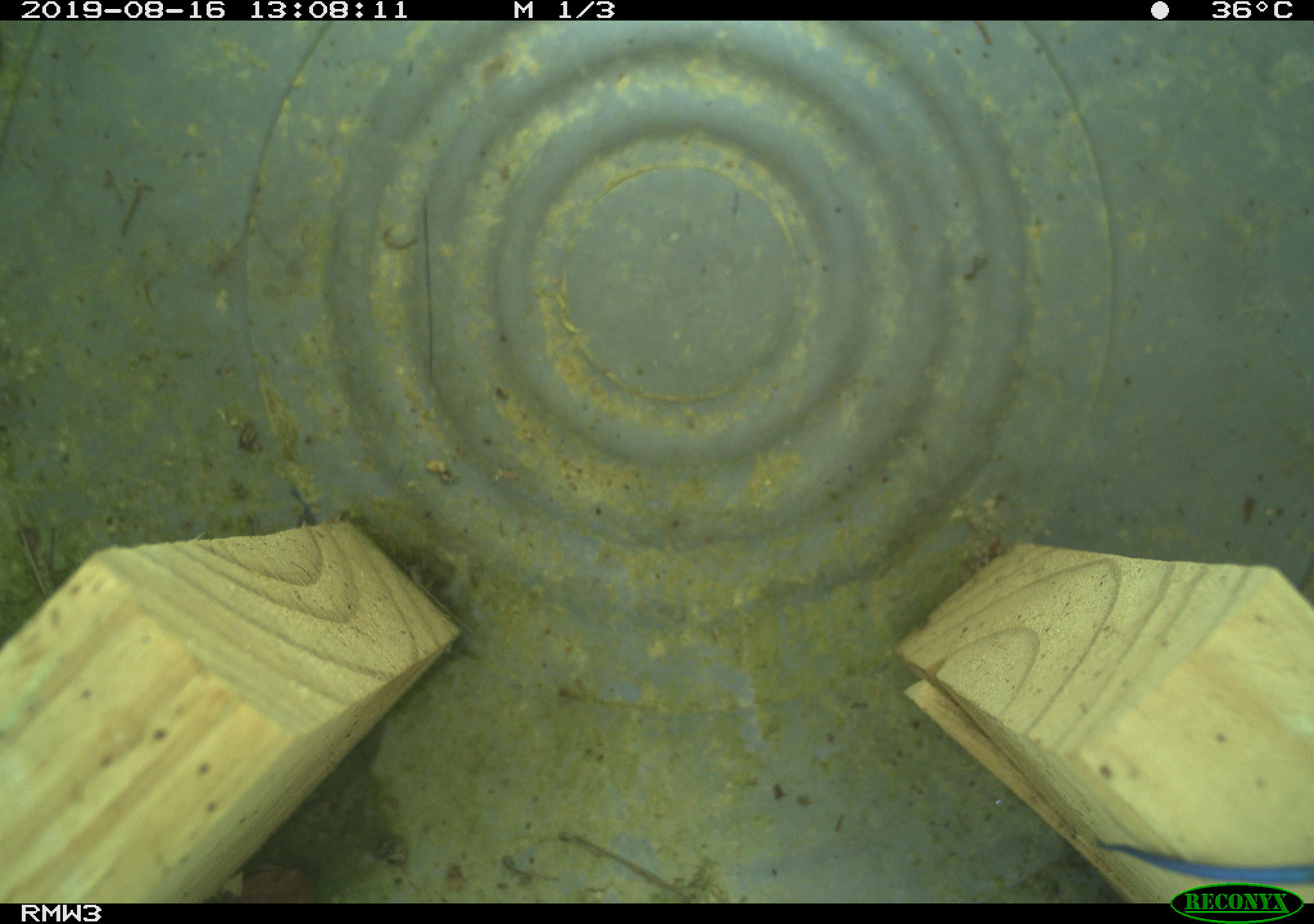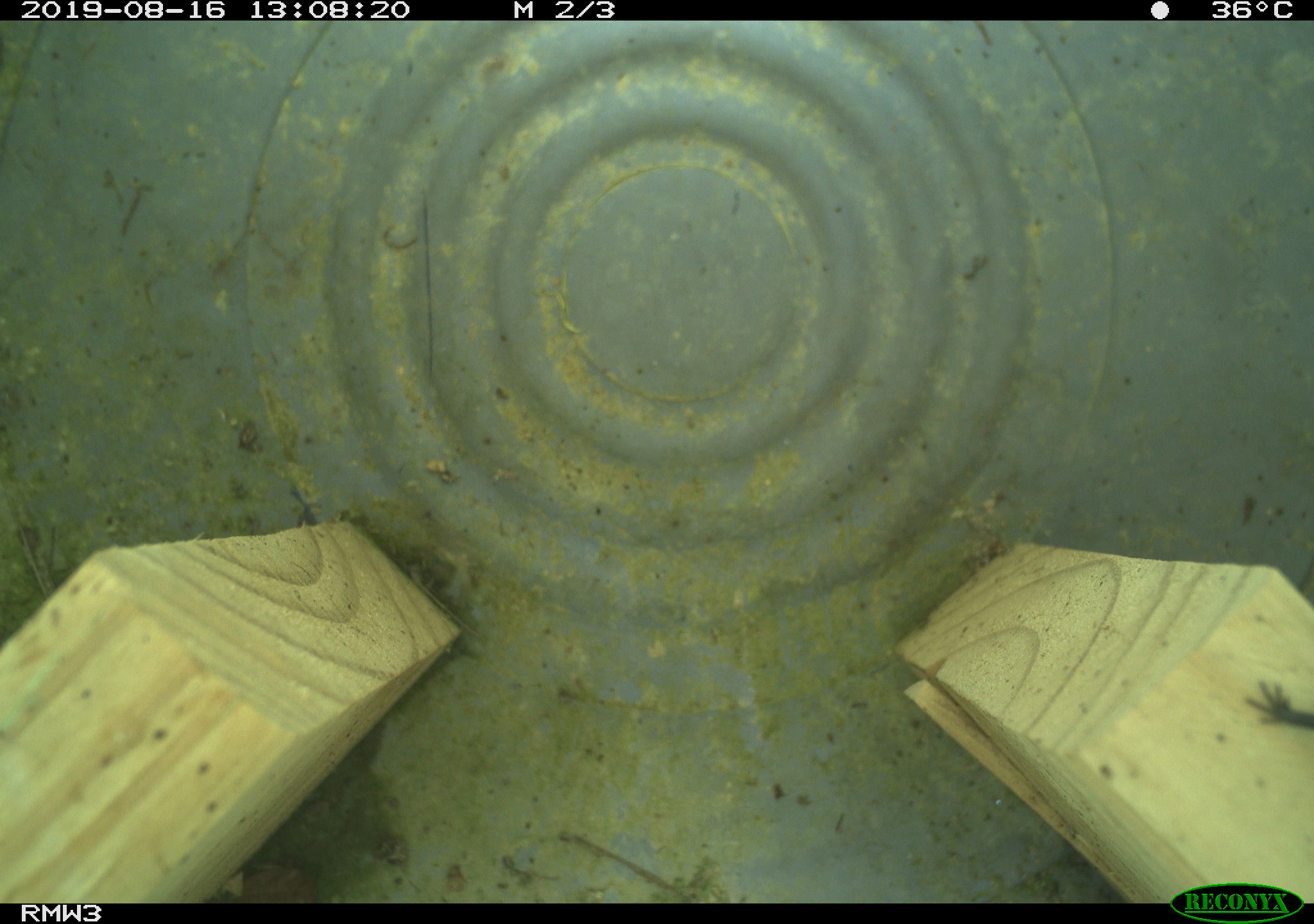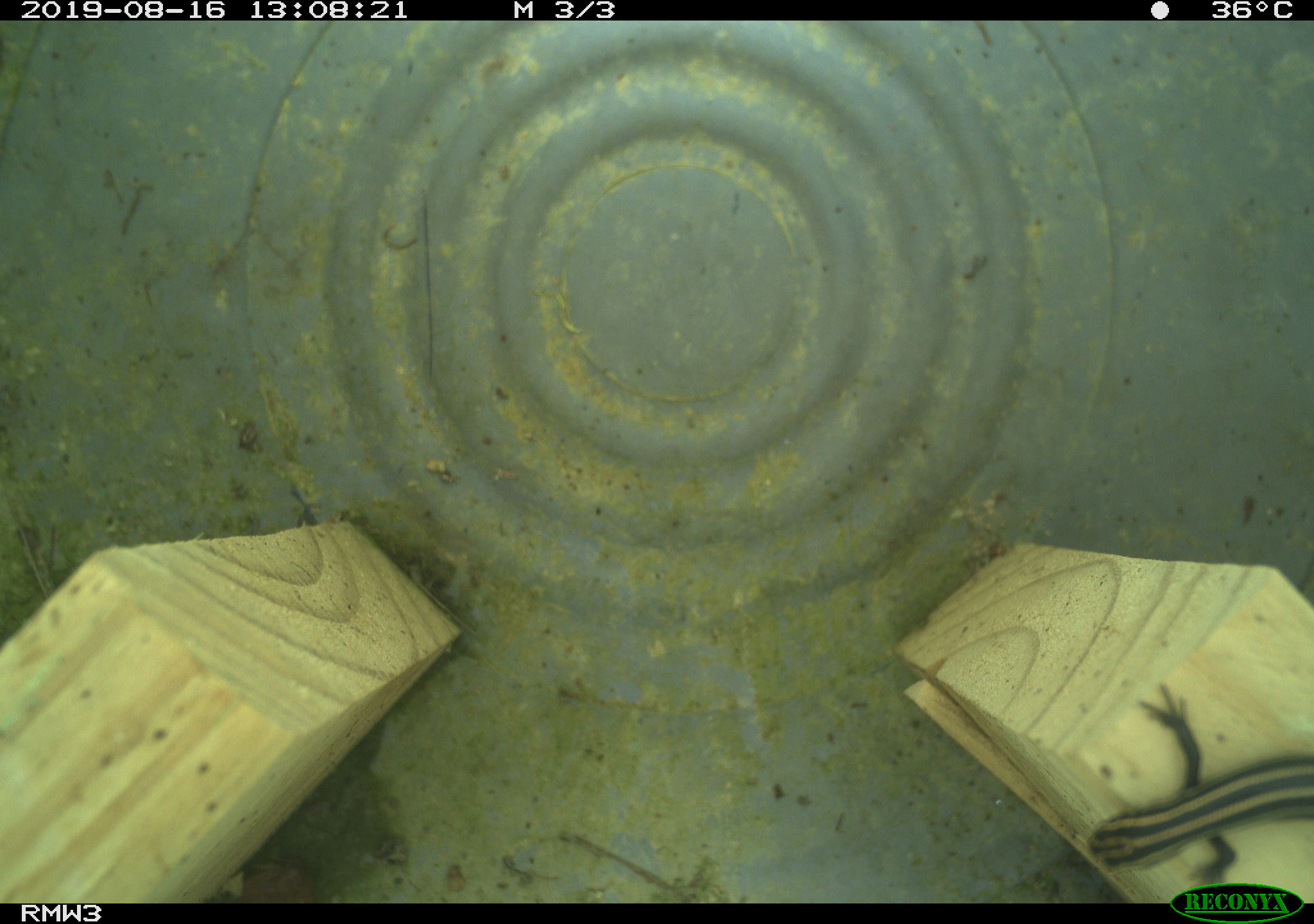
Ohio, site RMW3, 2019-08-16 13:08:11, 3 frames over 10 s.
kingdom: Animalia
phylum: Chordata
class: Reptilia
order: Squamata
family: Scincidae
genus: Plestiodon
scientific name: Plestiodon fasciatus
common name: common five-lined skink